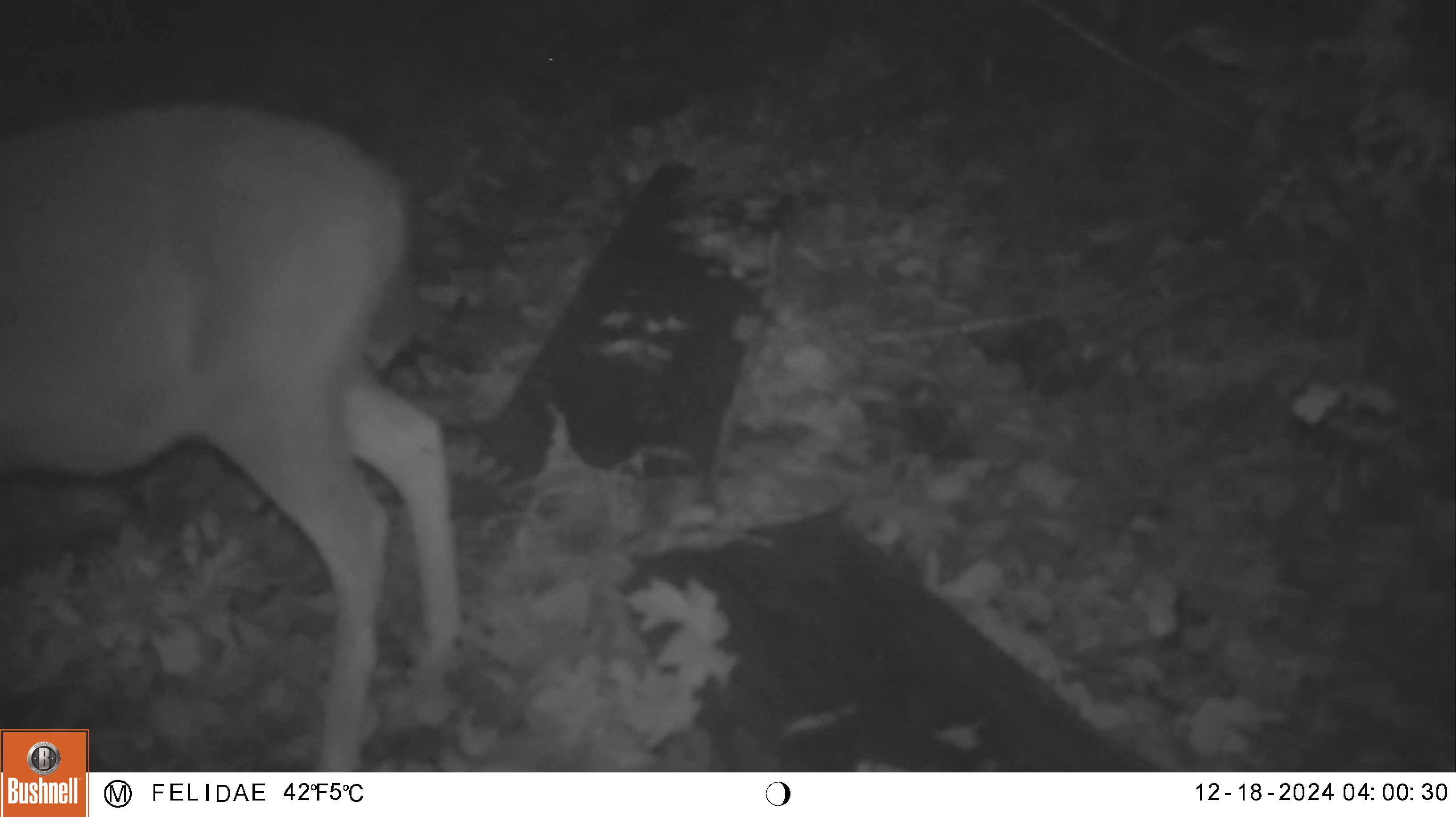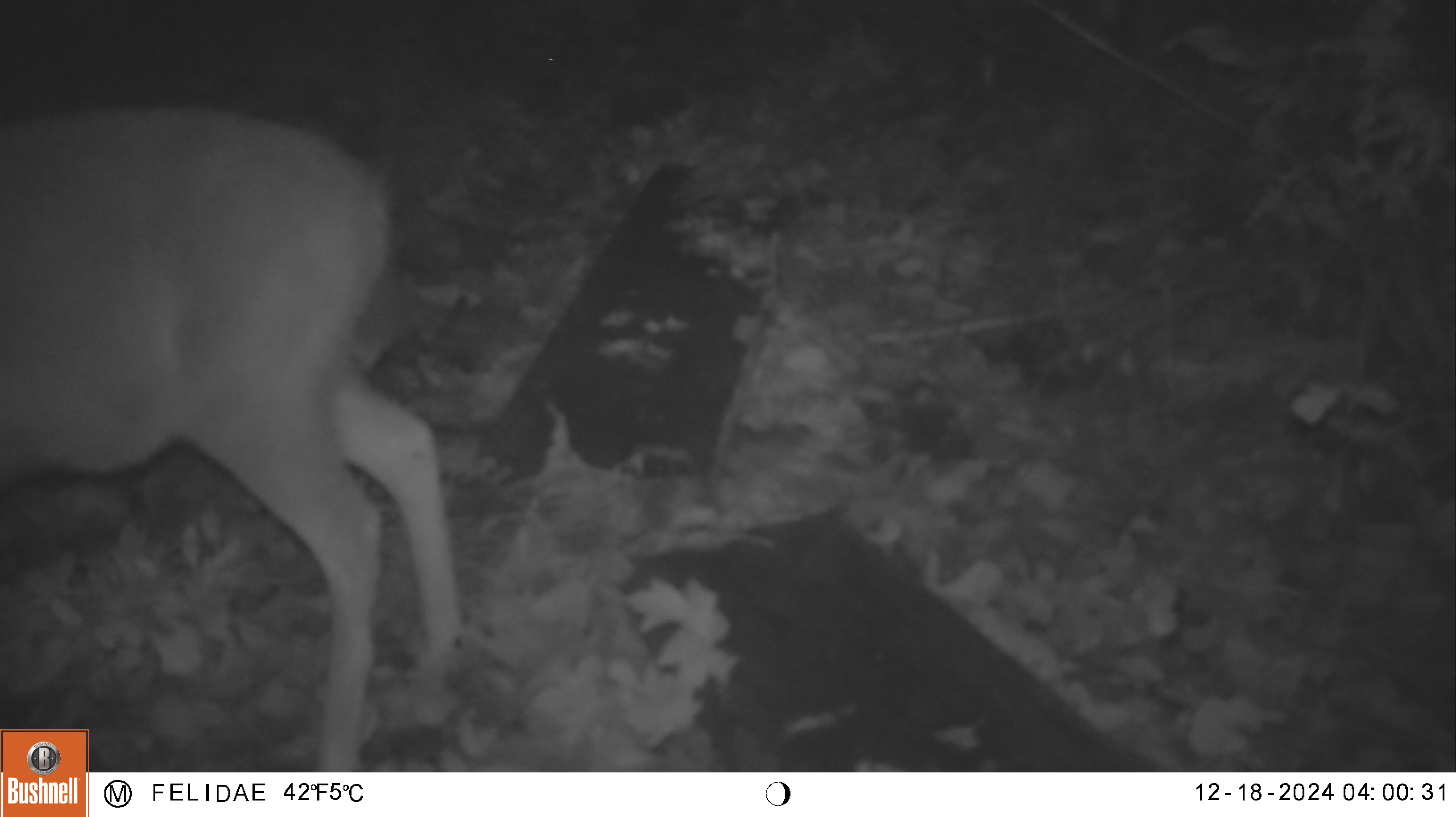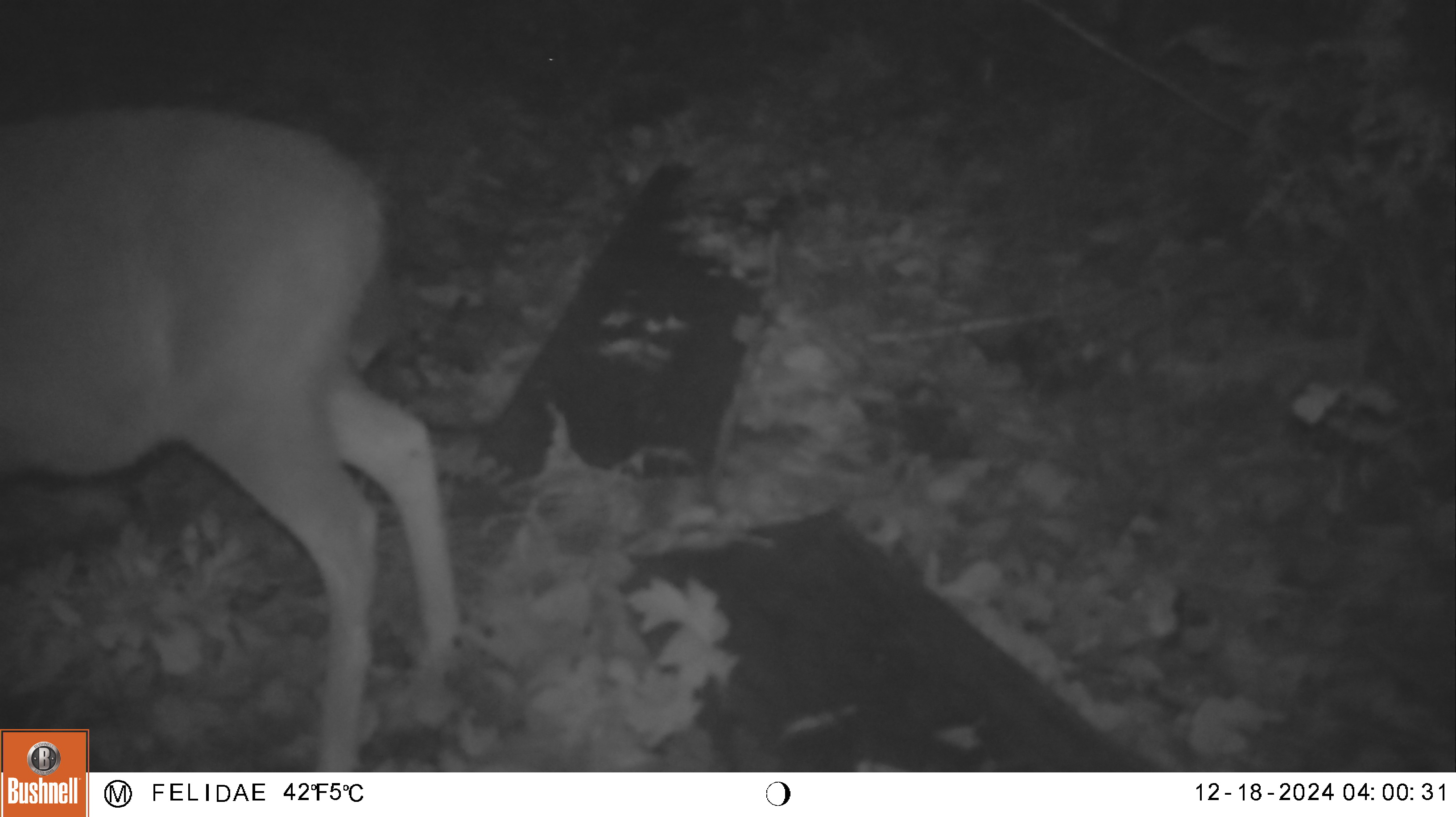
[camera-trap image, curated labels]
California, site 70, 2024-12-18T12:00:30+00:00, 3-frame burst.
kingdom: Animalia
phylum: Chordata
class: Mammalia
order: Artiodactyla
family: Cervidae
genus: Odocoileus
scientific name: Odocoileus hemionus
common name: mule deer